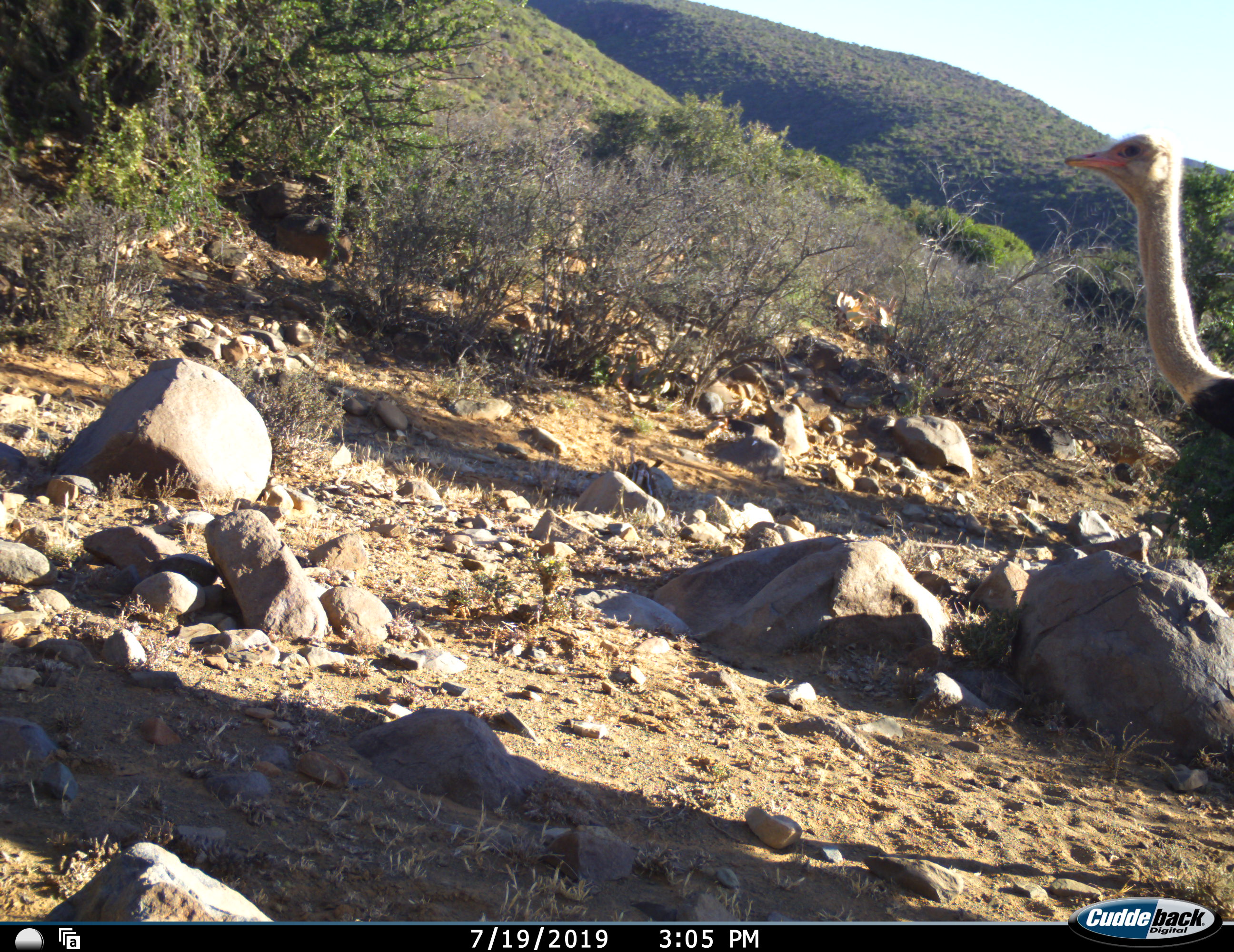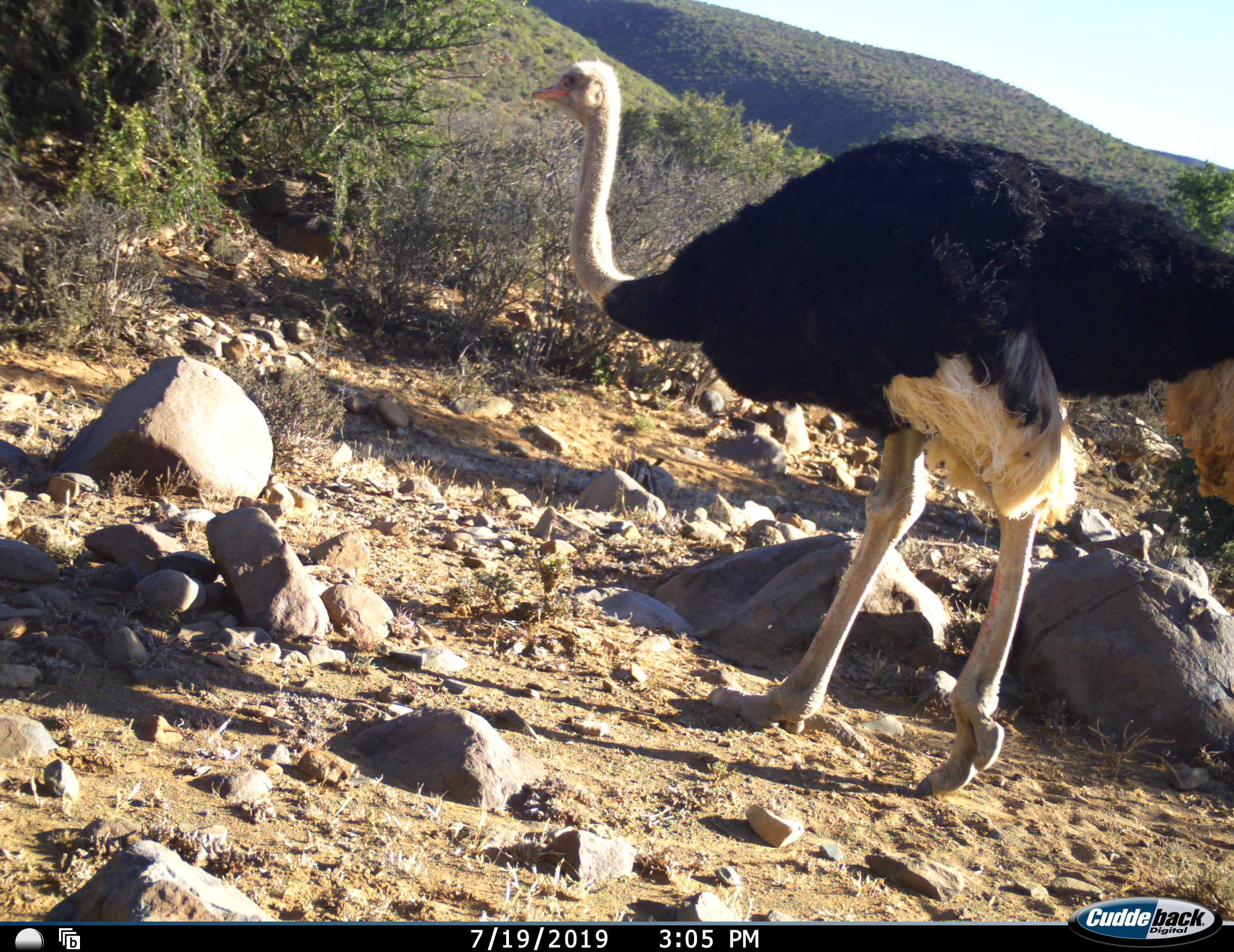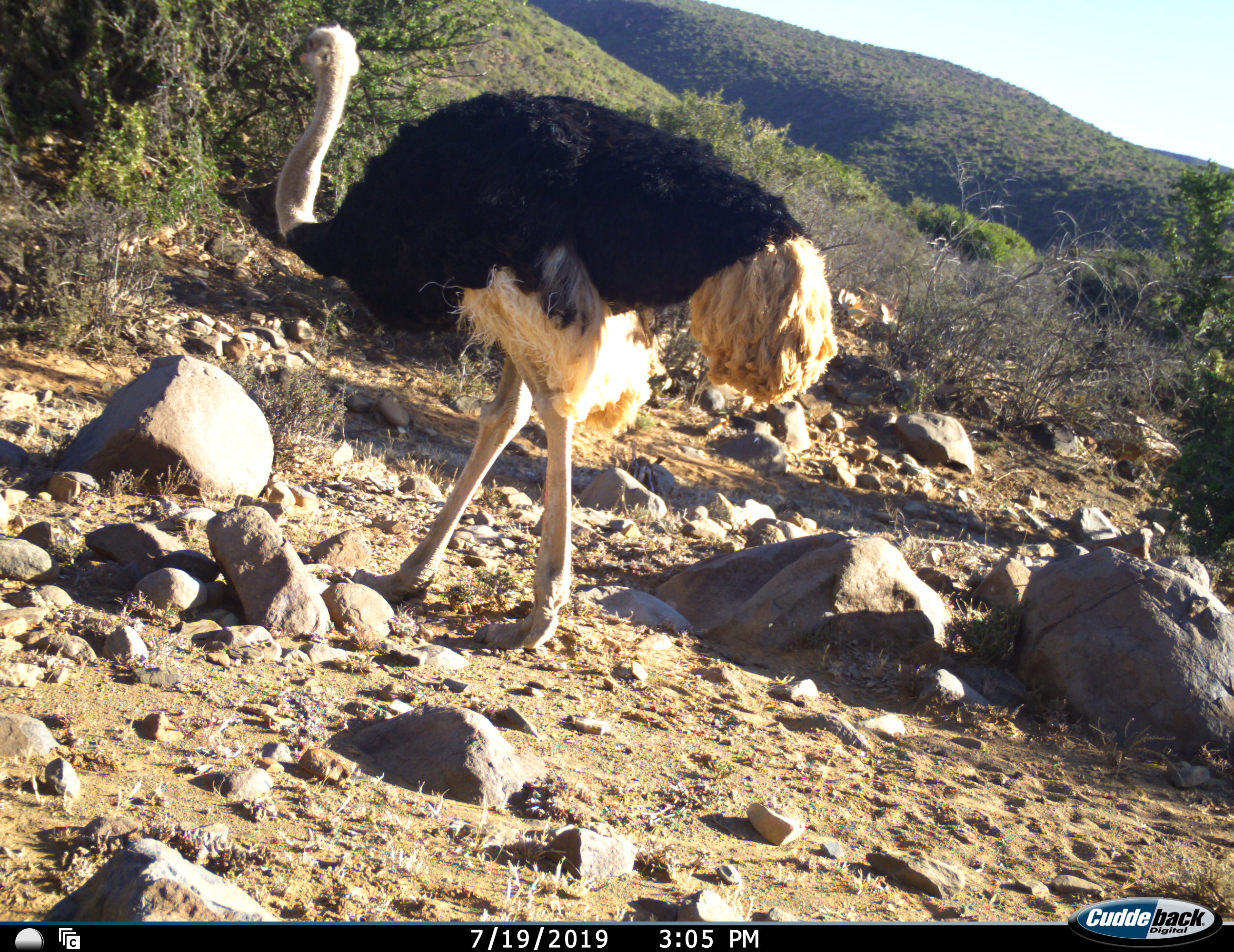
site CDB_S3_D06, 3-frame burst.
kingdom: Animalia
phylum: Chordata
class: Aves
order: Struthioniformes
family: Struthionidae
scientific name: Struthionidae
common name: ostrich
Ostrich (Struthionidae), count 1. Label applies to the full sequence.